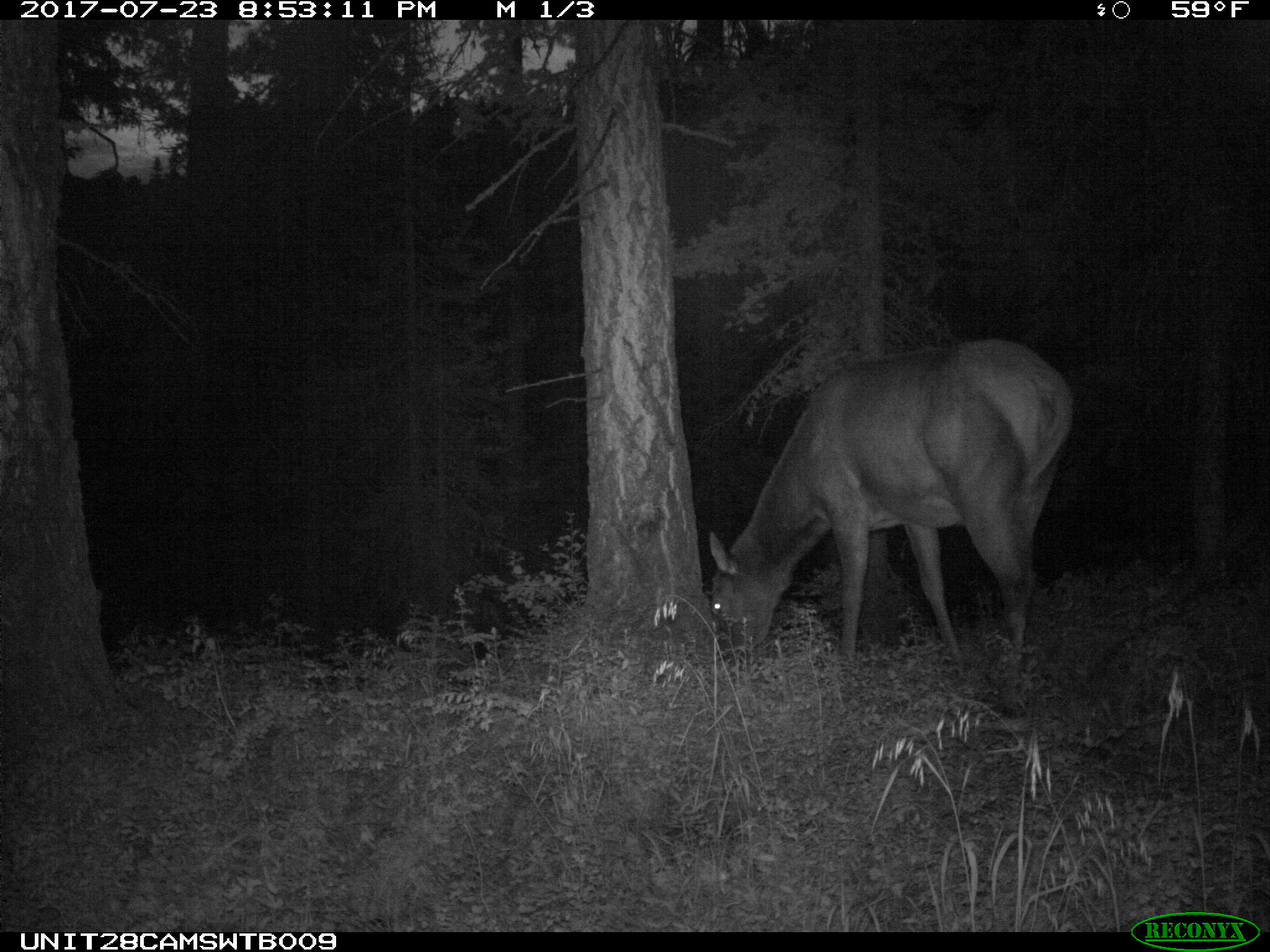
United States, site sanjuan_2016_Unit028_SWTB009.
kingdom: Animalia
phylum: Chordata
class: Mammalia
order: Artiodactyla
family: Cervidae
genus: Cervus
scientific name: Cervus elaphus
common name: red deer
Cervus elaphus (red deer).